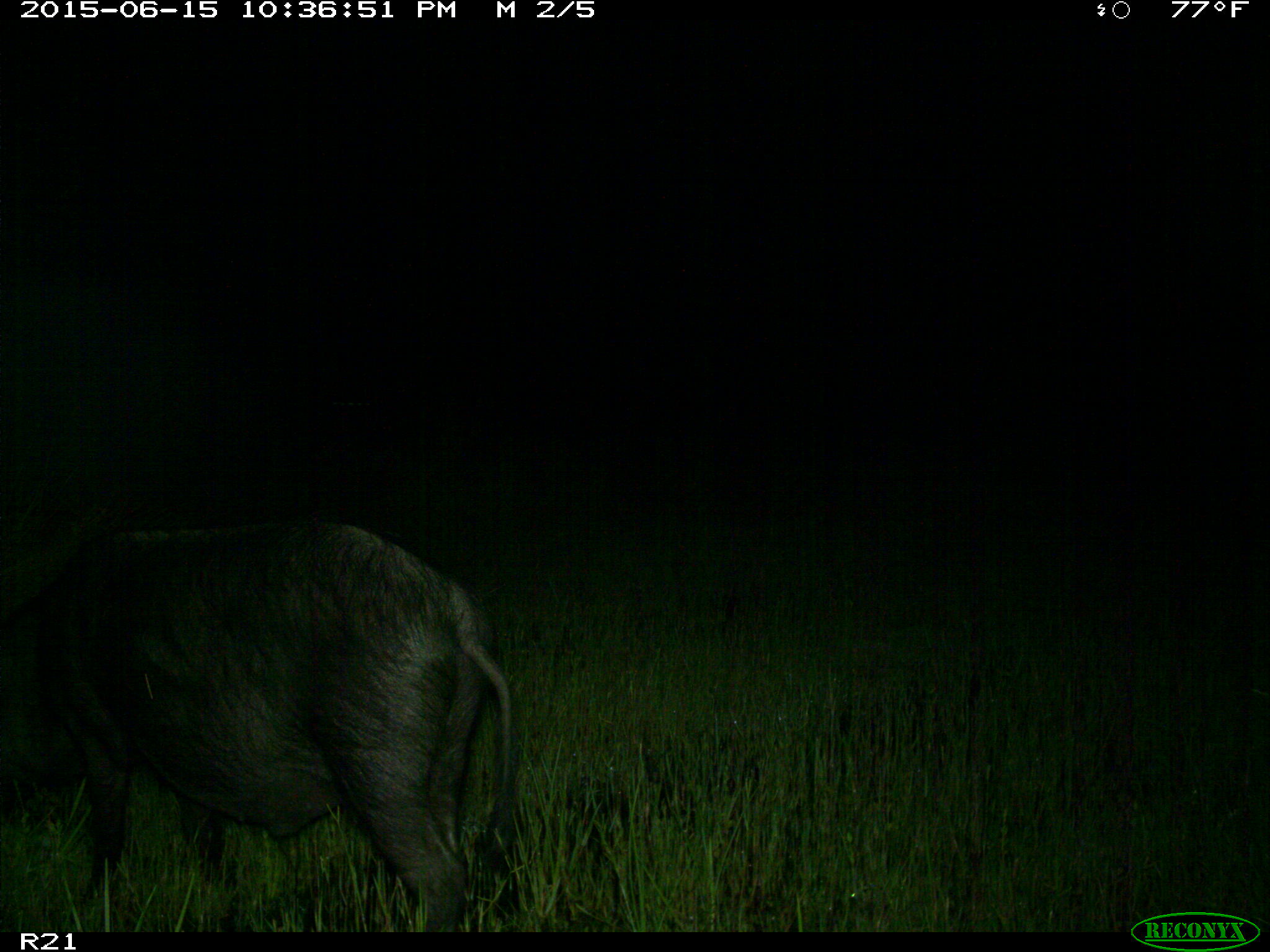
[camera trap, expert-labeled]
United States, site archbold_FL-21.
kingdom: Animalia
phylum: Chordata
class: Mammalia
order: Artiodactyla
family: Suidae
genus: Sus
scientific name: Sus scrofa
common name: wild boar